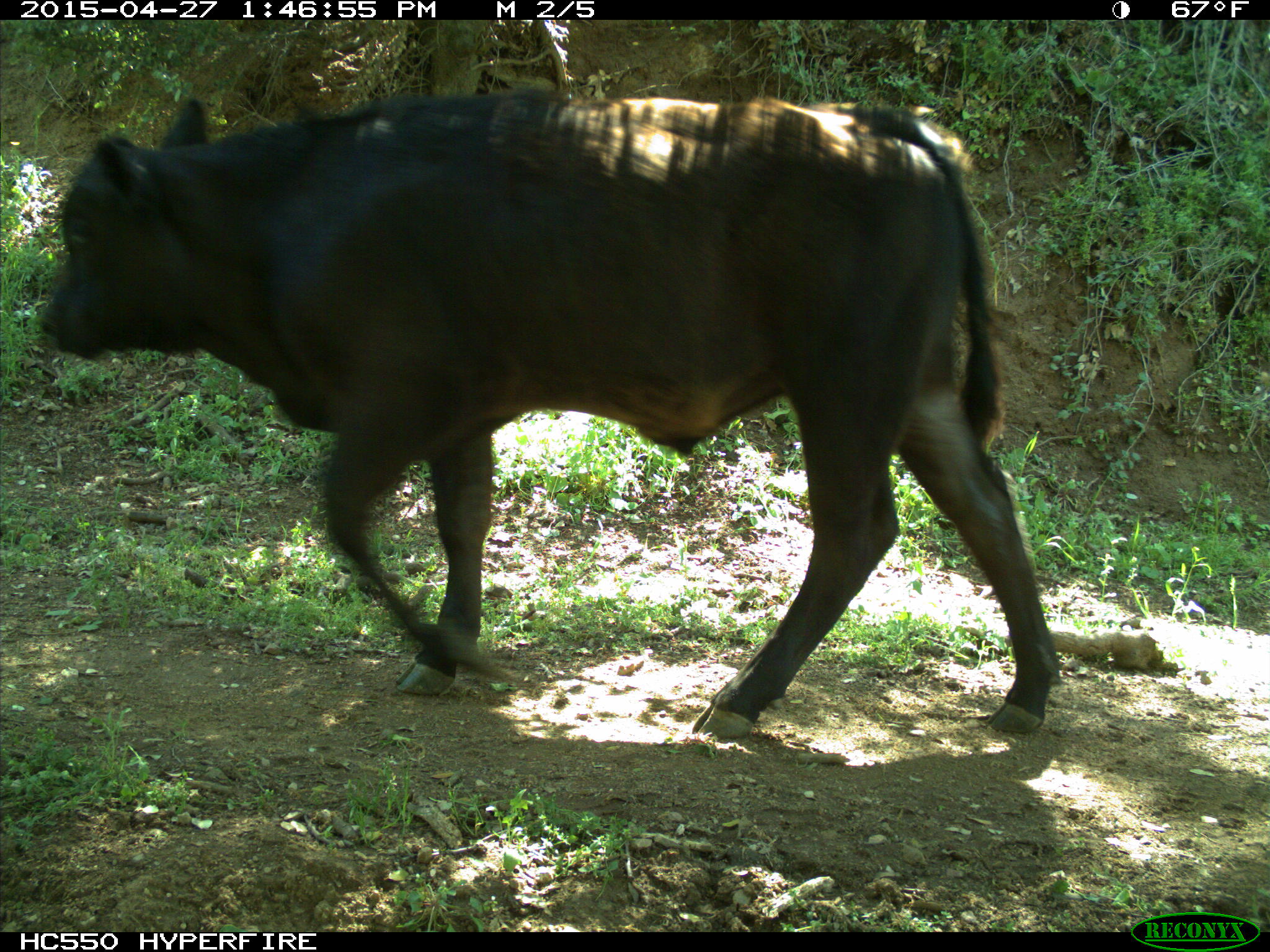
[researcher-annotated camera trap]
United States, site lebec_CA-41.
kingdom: Animalia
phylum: Chordata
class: Mammalia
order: Artiodactyla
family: Bovidae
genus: Bos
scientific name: Bos taurus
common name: domestic cow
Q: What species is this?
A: Bos taurus (domestic cow).